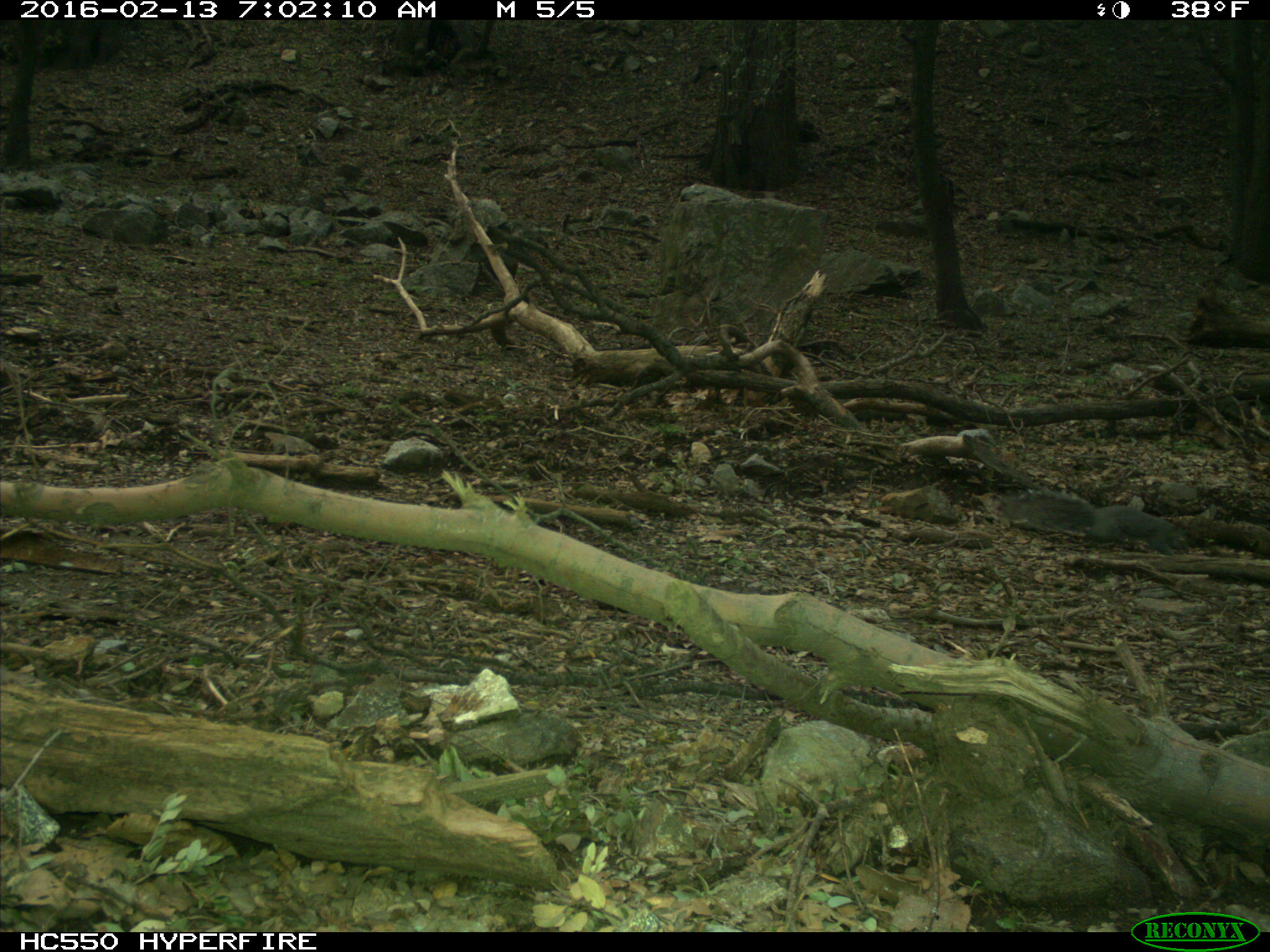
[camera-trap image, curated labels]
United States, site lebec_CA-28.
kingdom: Animalia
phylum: Chordata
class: Mammalia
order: Rodentia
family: Sciuridae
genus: Sciurus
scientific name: Sciurus carolinensis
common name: eastern gray squirrel